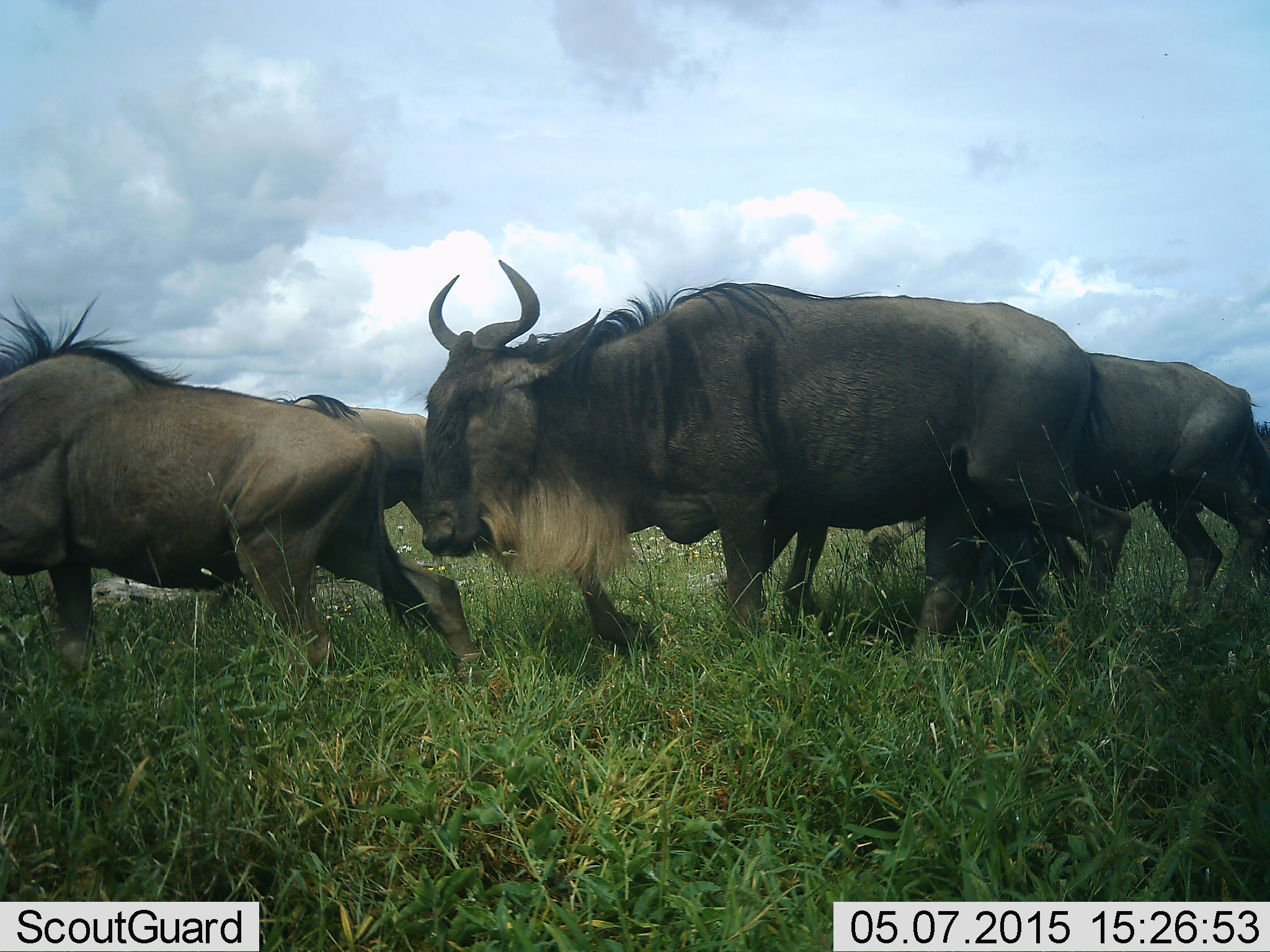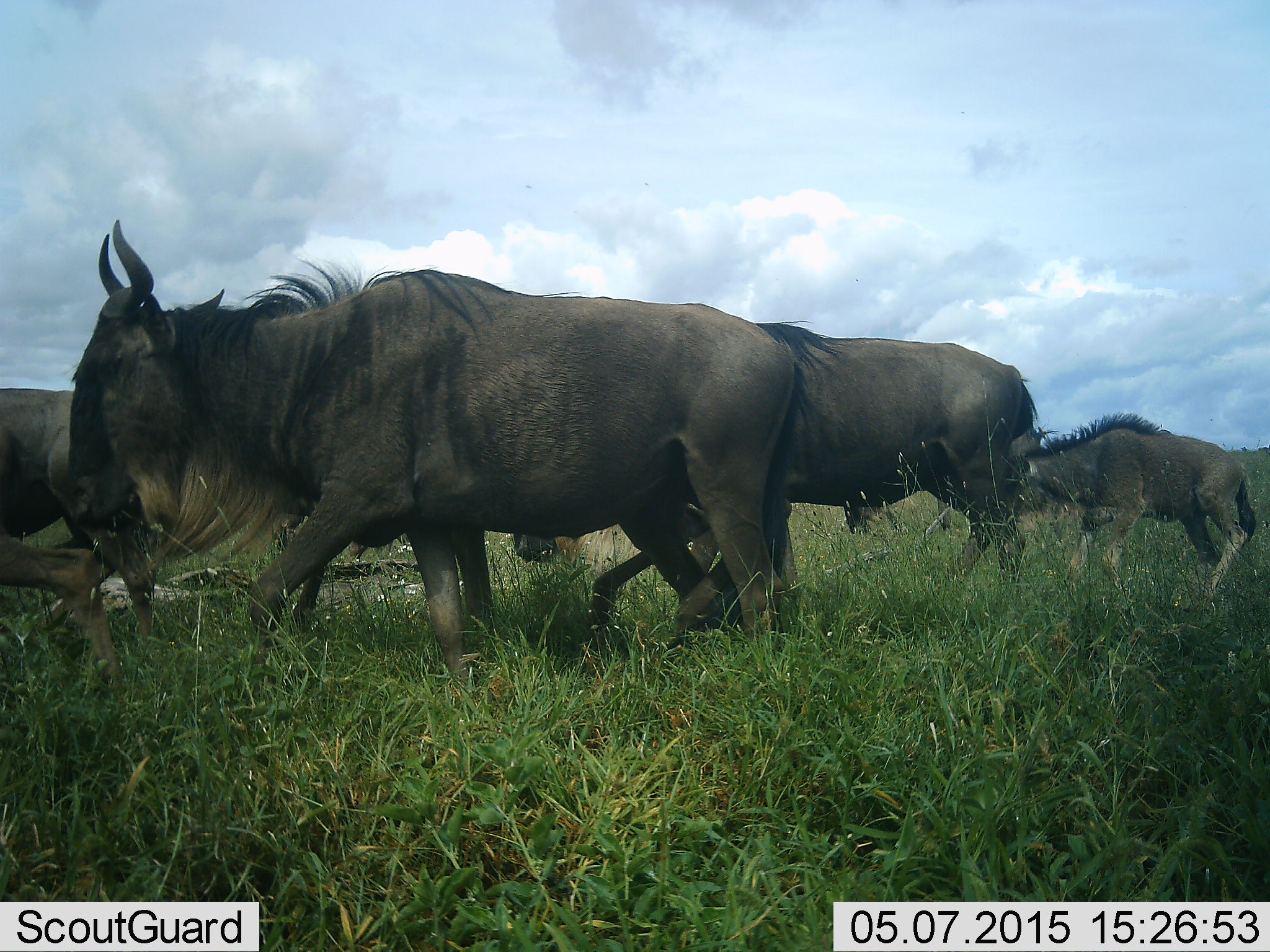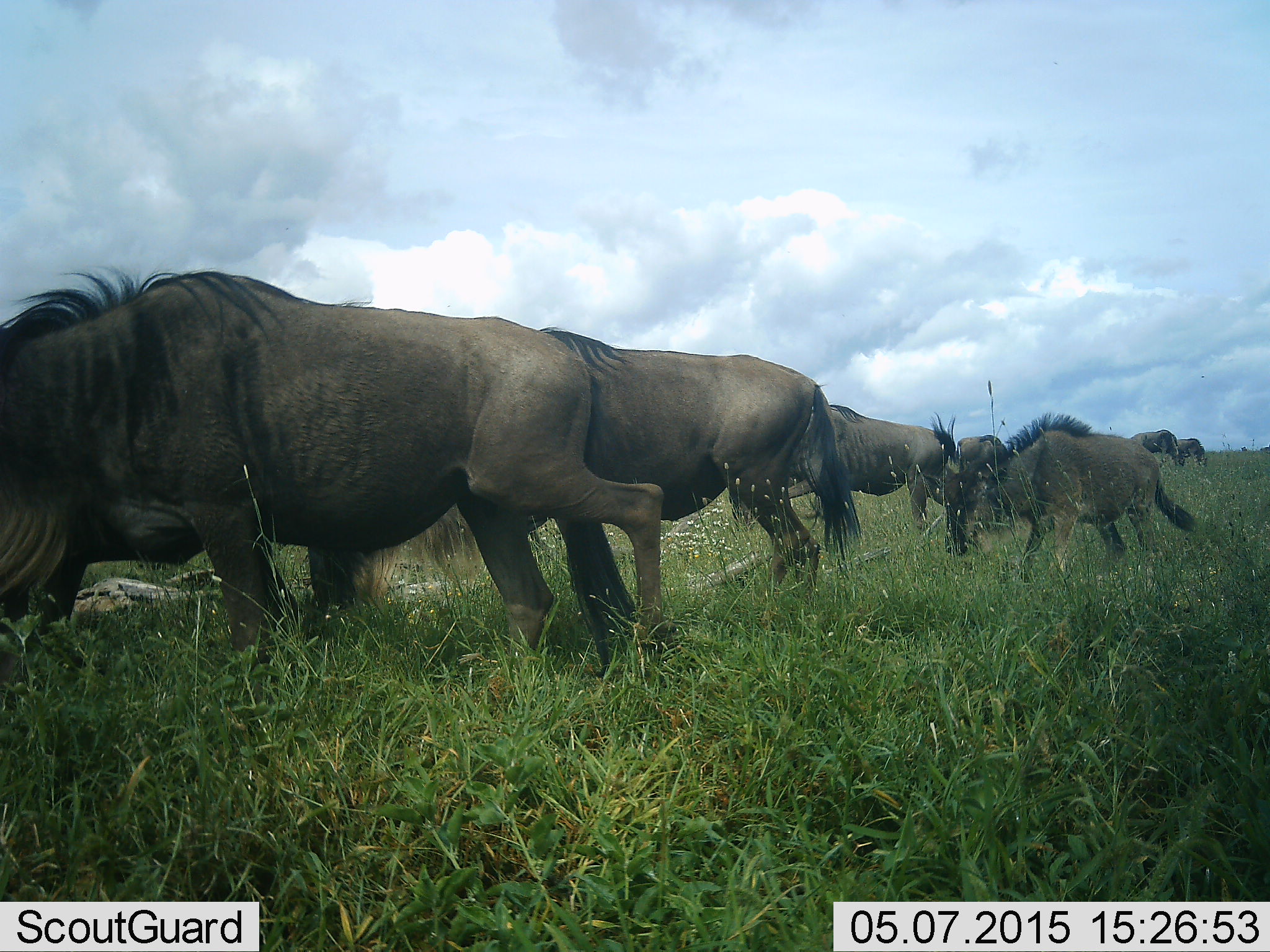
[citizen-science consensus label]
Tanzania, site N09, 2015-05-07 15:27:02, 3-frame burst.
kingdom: Animalia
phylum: Chordata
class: Mammalia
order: Artiodactyla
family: Bovidae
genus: Connochaetes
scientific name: Connochaetes taurinus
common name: blue wildebeest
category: wildebeest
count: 6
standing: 0%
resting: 0%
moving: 100%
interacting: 0%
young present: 60%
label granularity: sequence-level